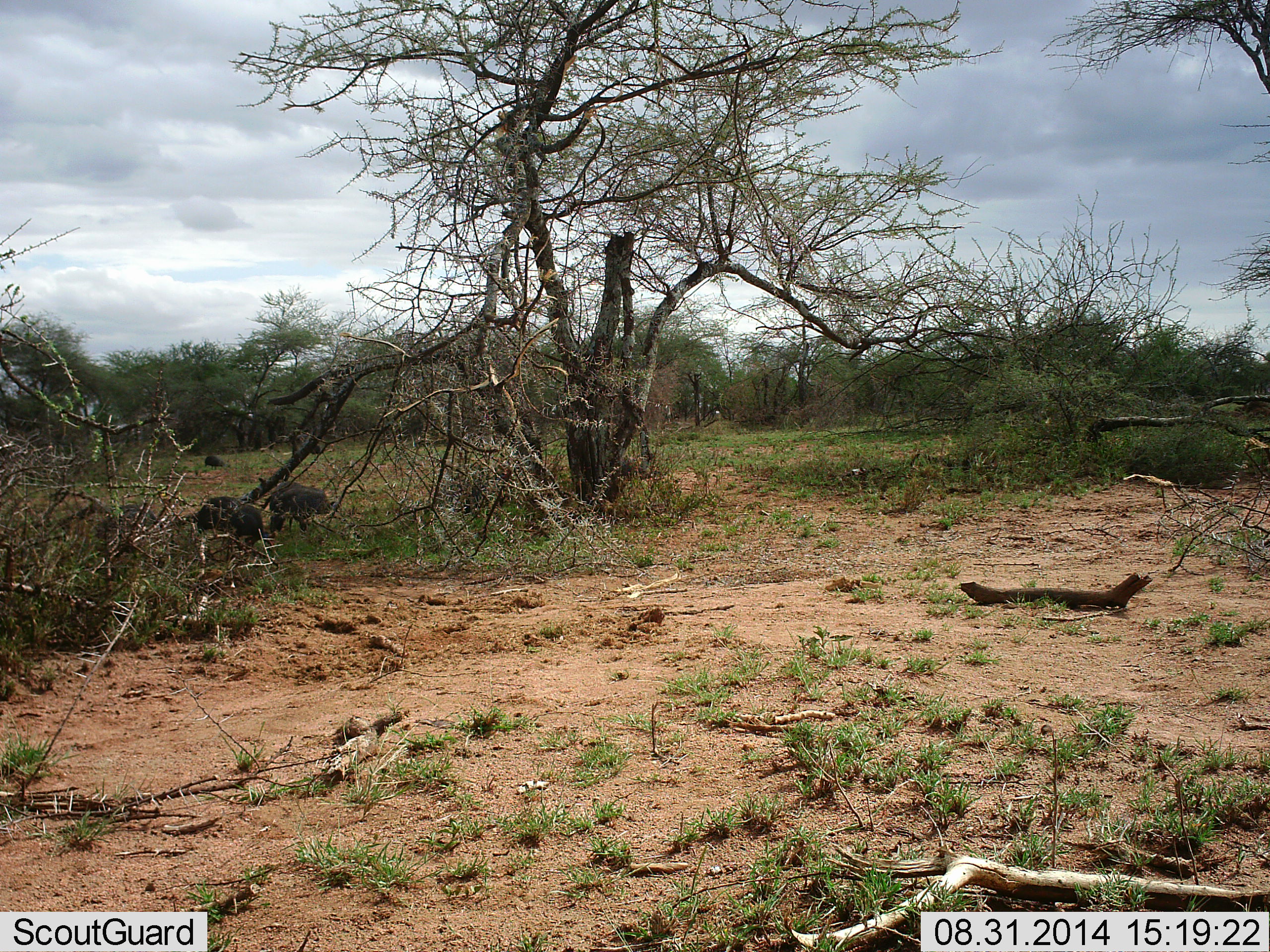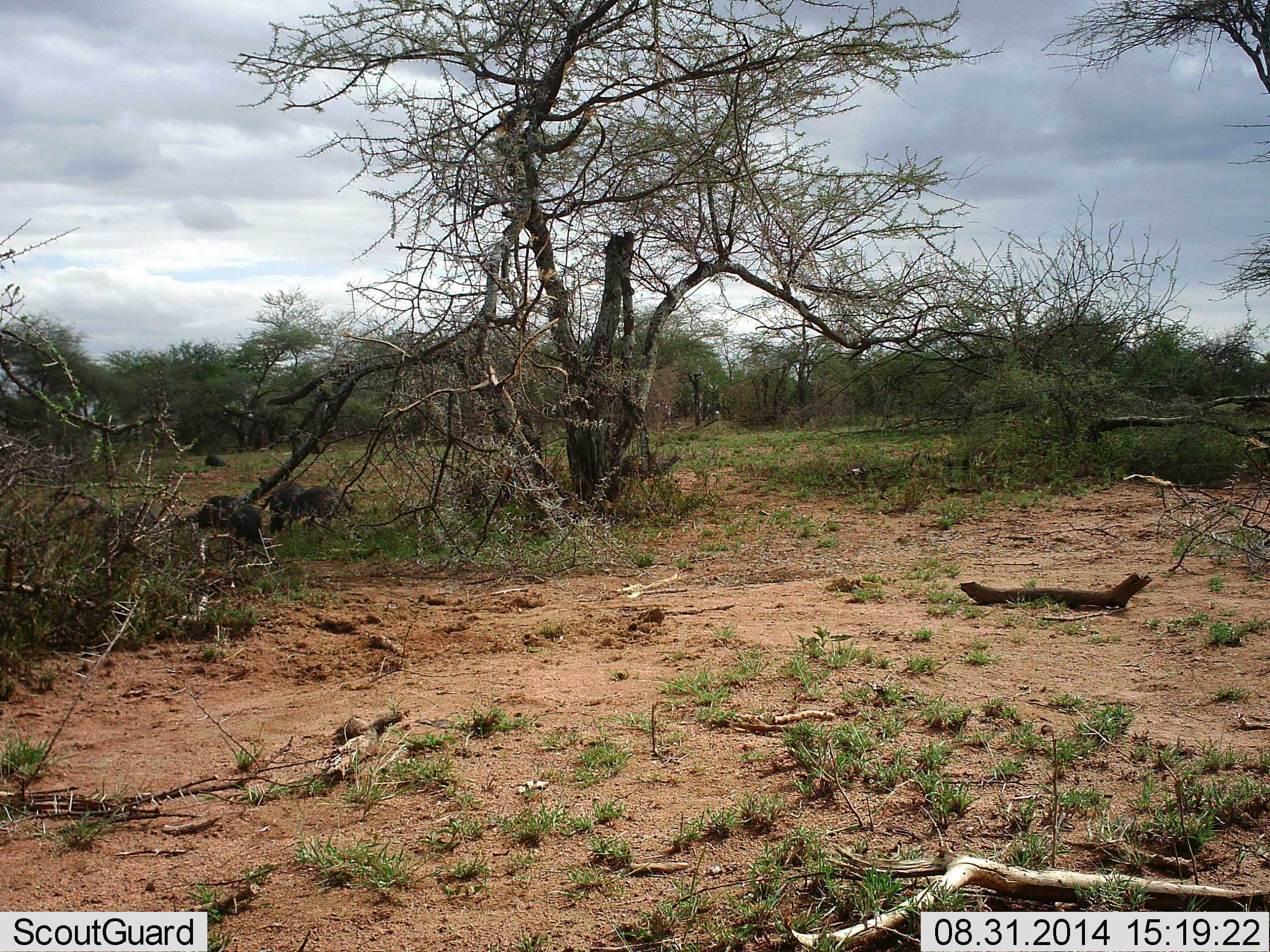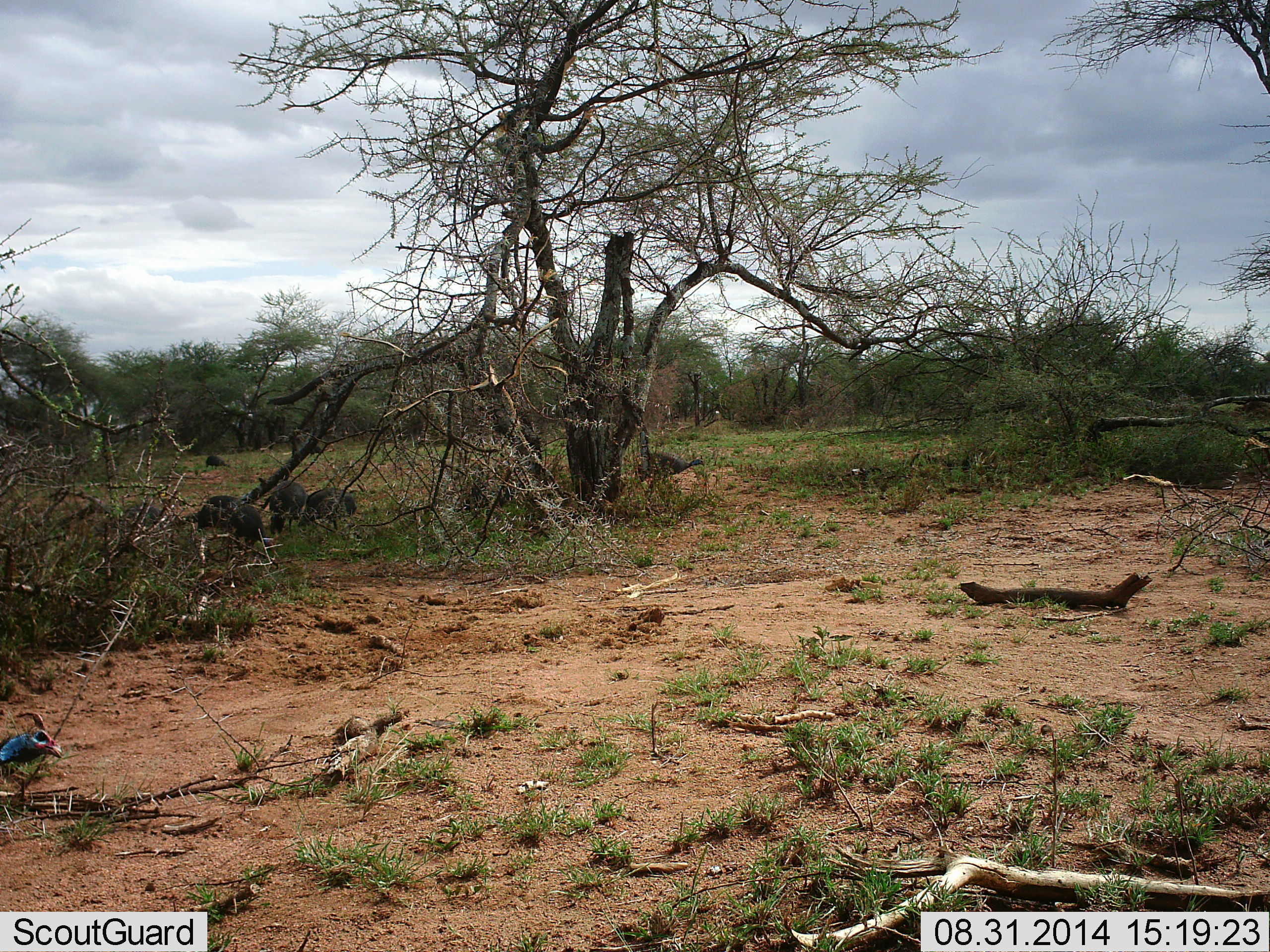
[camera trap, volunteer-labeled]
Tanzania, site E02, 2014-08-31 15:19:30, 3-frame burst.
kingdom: Animalia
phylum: Chordata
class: Aves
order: Galliformes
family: Numididae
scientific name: Numididae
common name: guinea fowl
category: guineafowl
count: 6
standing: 18%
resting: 0%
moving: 91%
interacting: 0%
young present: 0%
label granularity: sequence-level